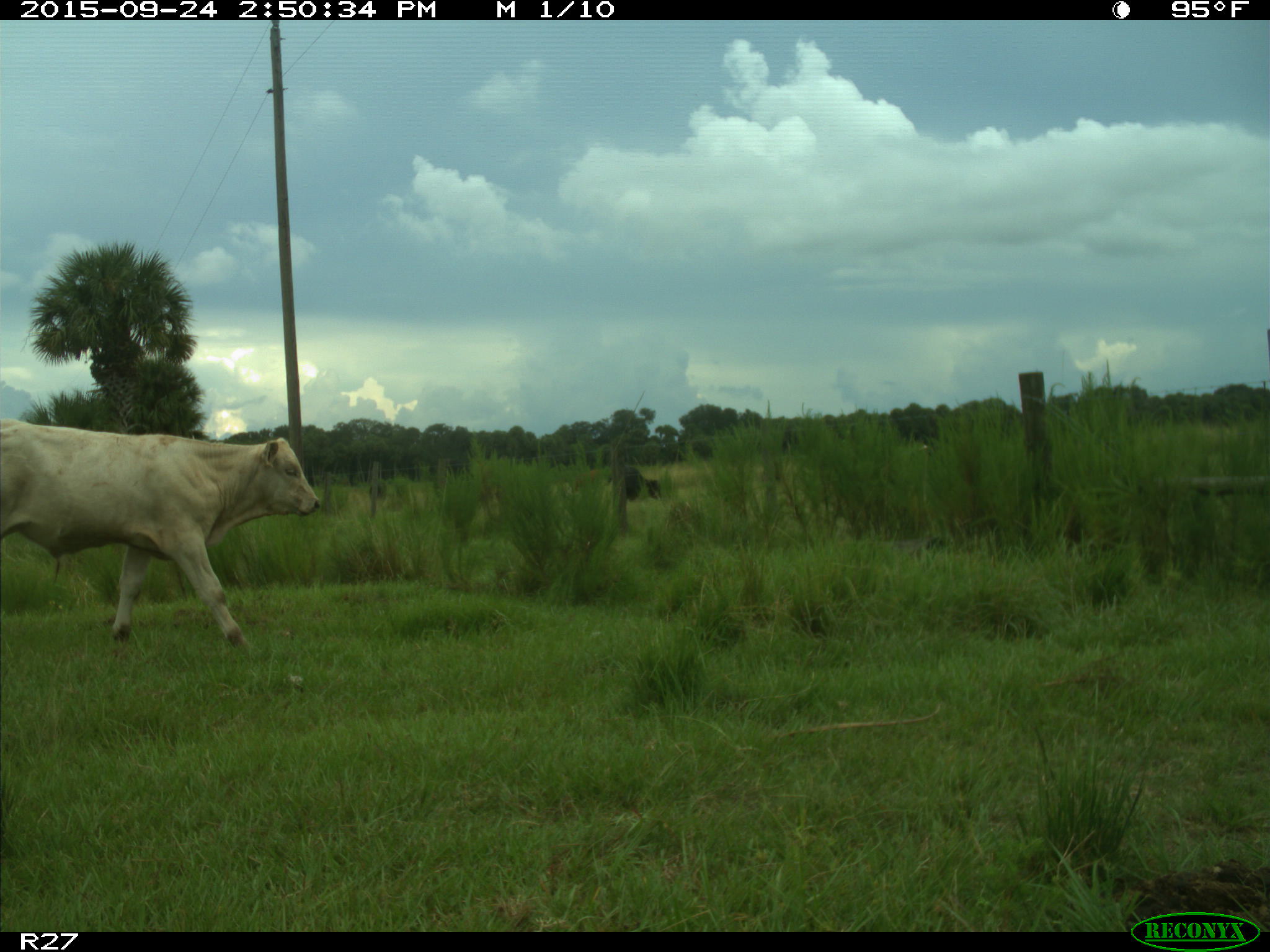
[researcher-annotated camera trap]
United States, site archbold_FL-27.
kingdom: Animalia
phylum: Chordata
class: Mammalia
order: Artiodactyla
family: Bovidae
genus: Bos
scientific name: Bos taurus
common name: domestic cow